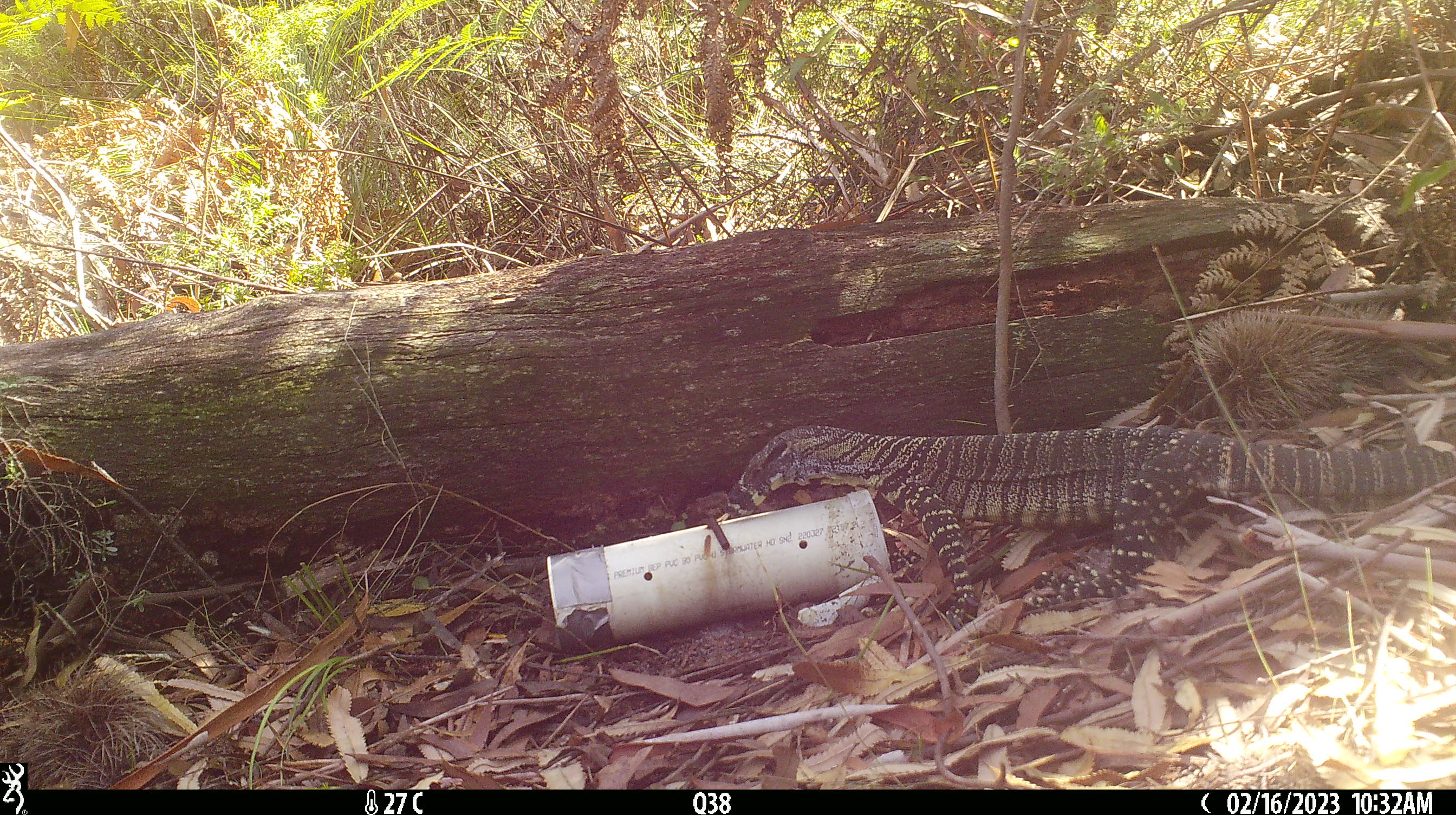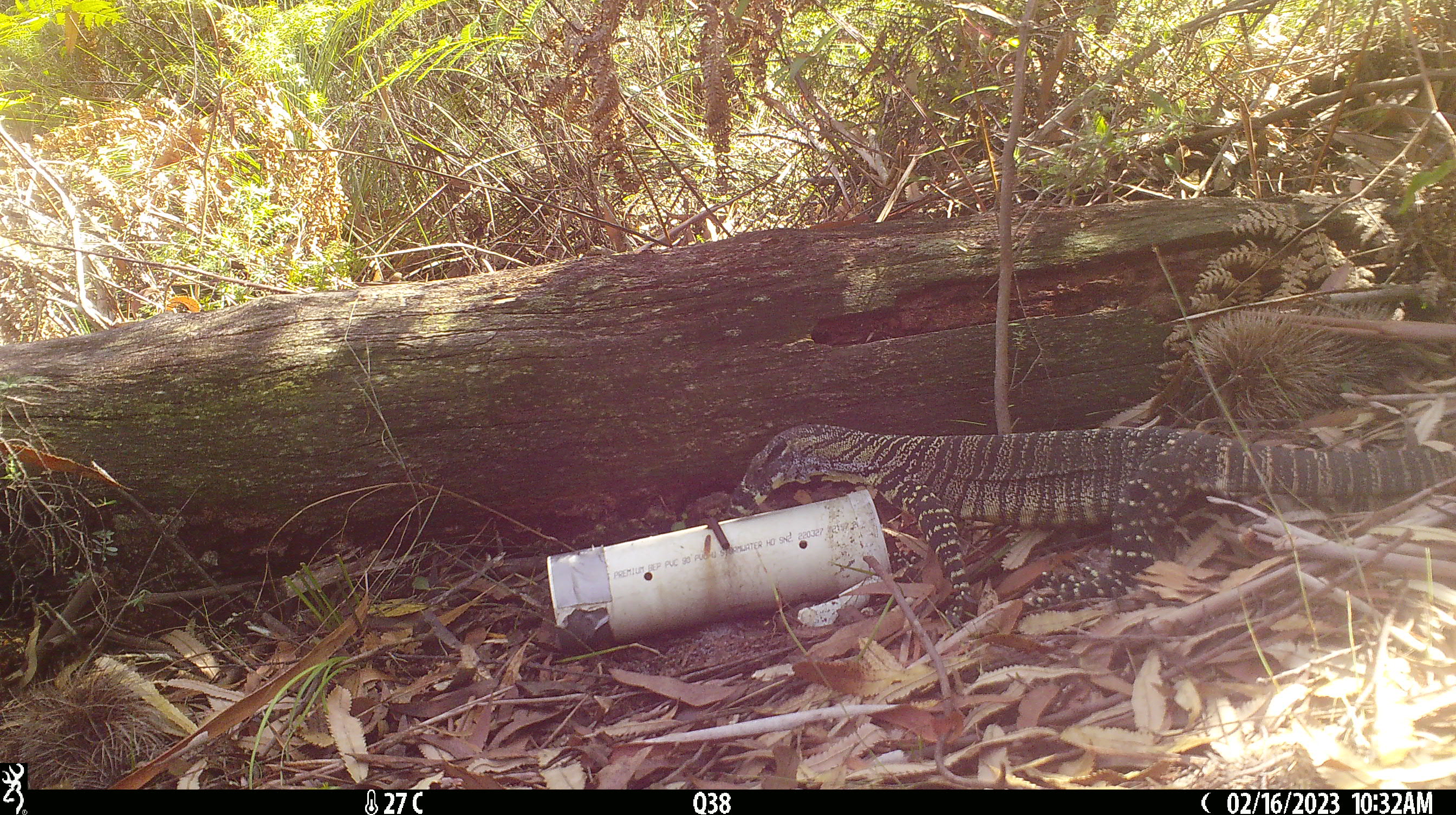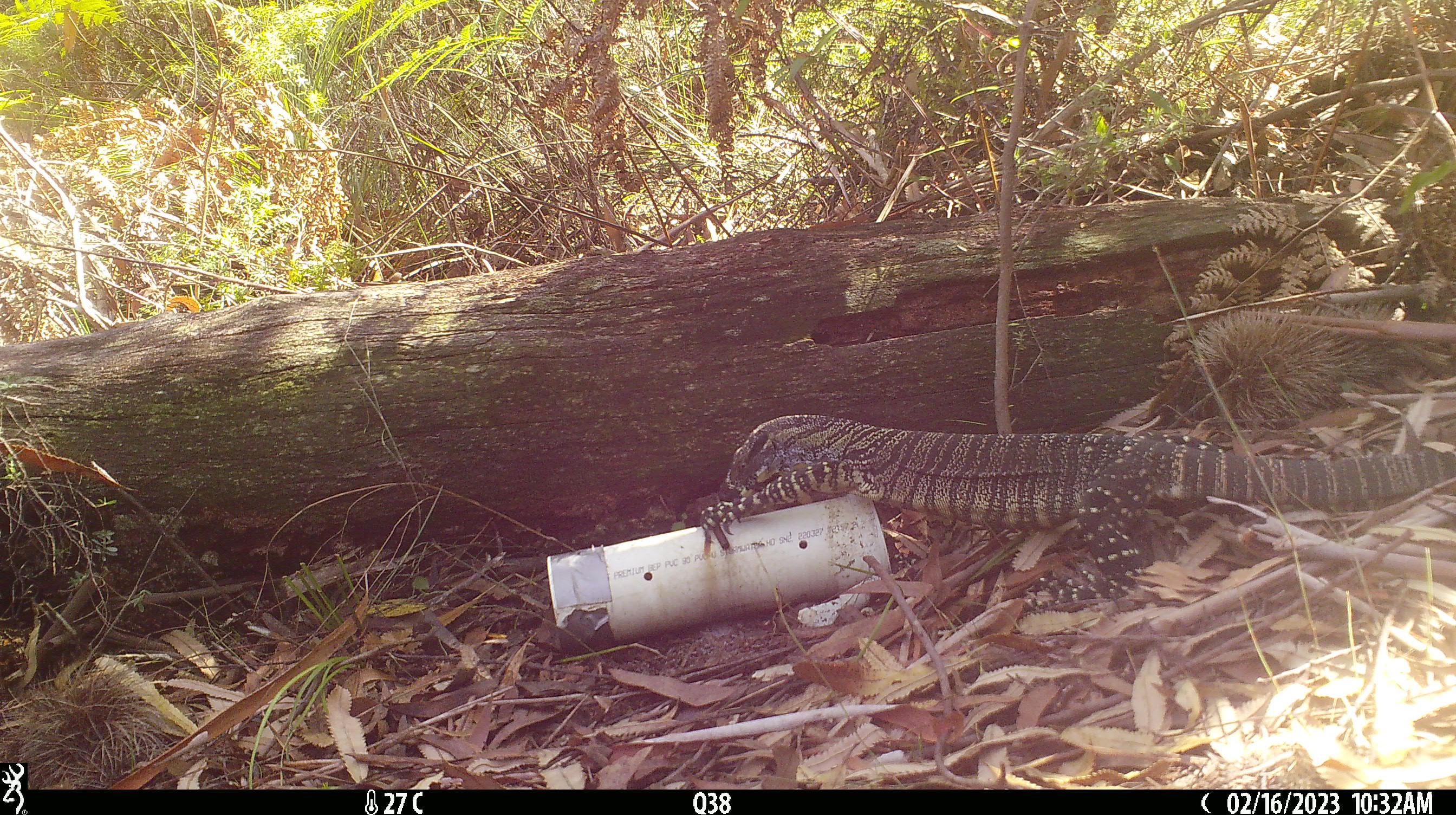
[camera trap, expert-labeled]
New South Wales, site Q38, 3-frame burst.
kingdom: Animalia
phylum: Chordata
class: Reptilia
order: Squamata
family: Varanidae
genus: Varanus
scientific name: Varanus varius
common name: lace monitor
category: goanna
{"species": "goanna (lace monitor) (Varanus varius)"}